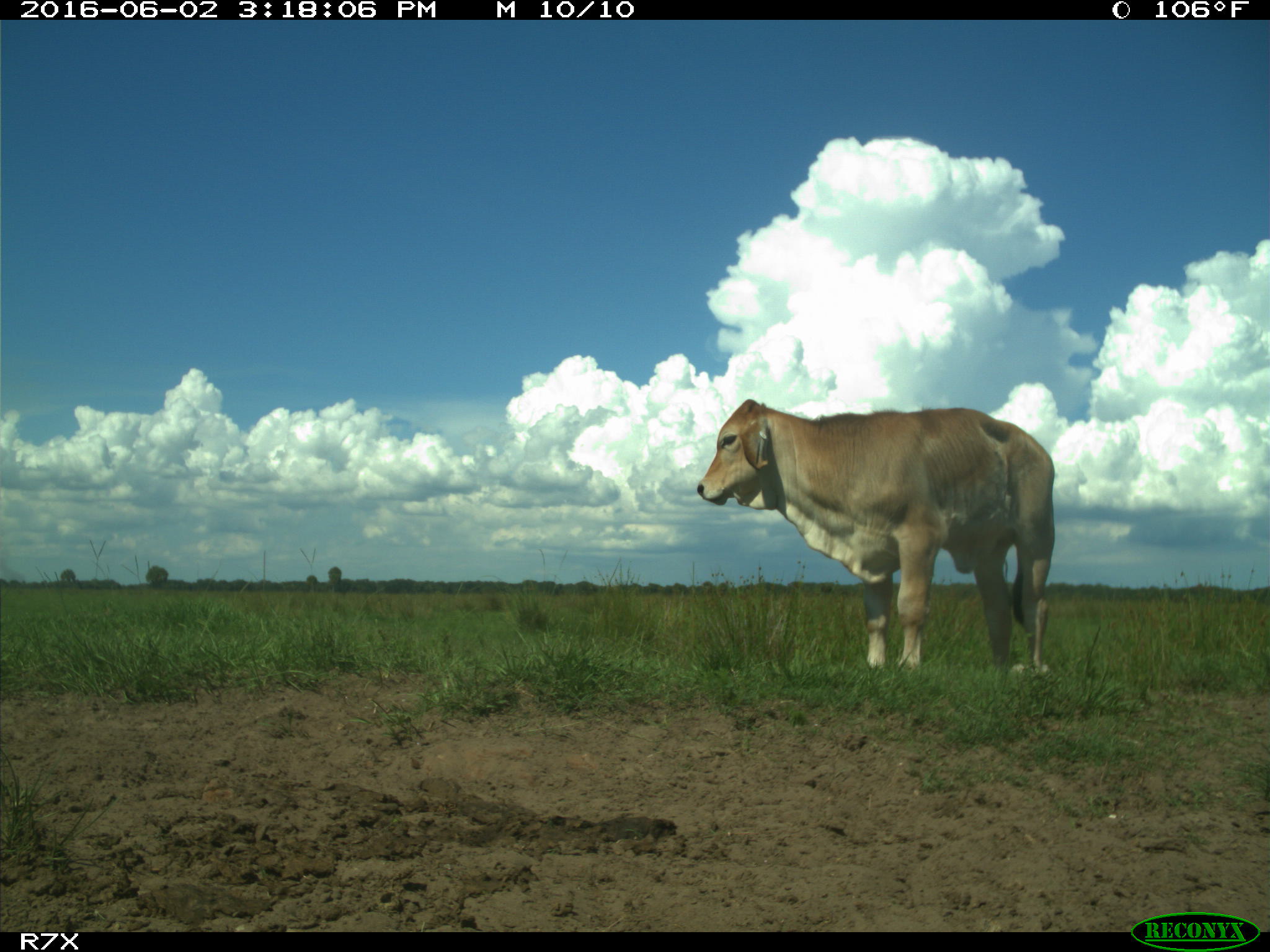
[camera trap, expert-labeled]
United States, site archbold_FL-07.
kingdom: Animalia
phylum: Chordata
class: Mammalia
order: Artiodactyla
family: Bovidae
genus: Bos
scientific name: Bos taurus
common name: domestic cow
Bos taurus (domestic cow).